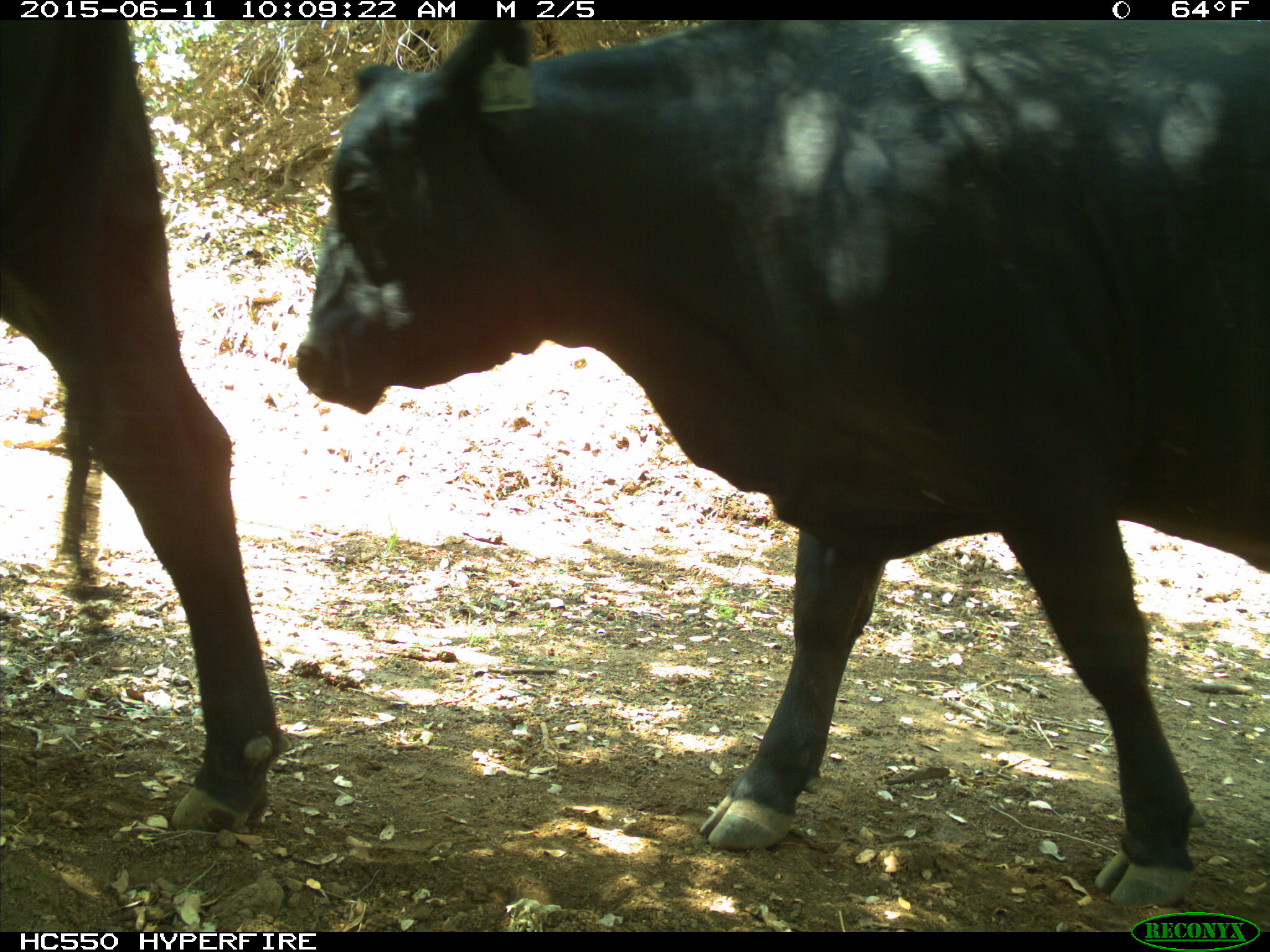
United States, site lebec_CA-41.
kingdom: Animalia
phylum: Chordata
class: Mammalia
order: Artiodactyla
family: Bovidae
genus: Bos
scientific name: Bos taurus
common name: domestic cow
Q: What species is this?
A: Bos taurus (domestic cow).